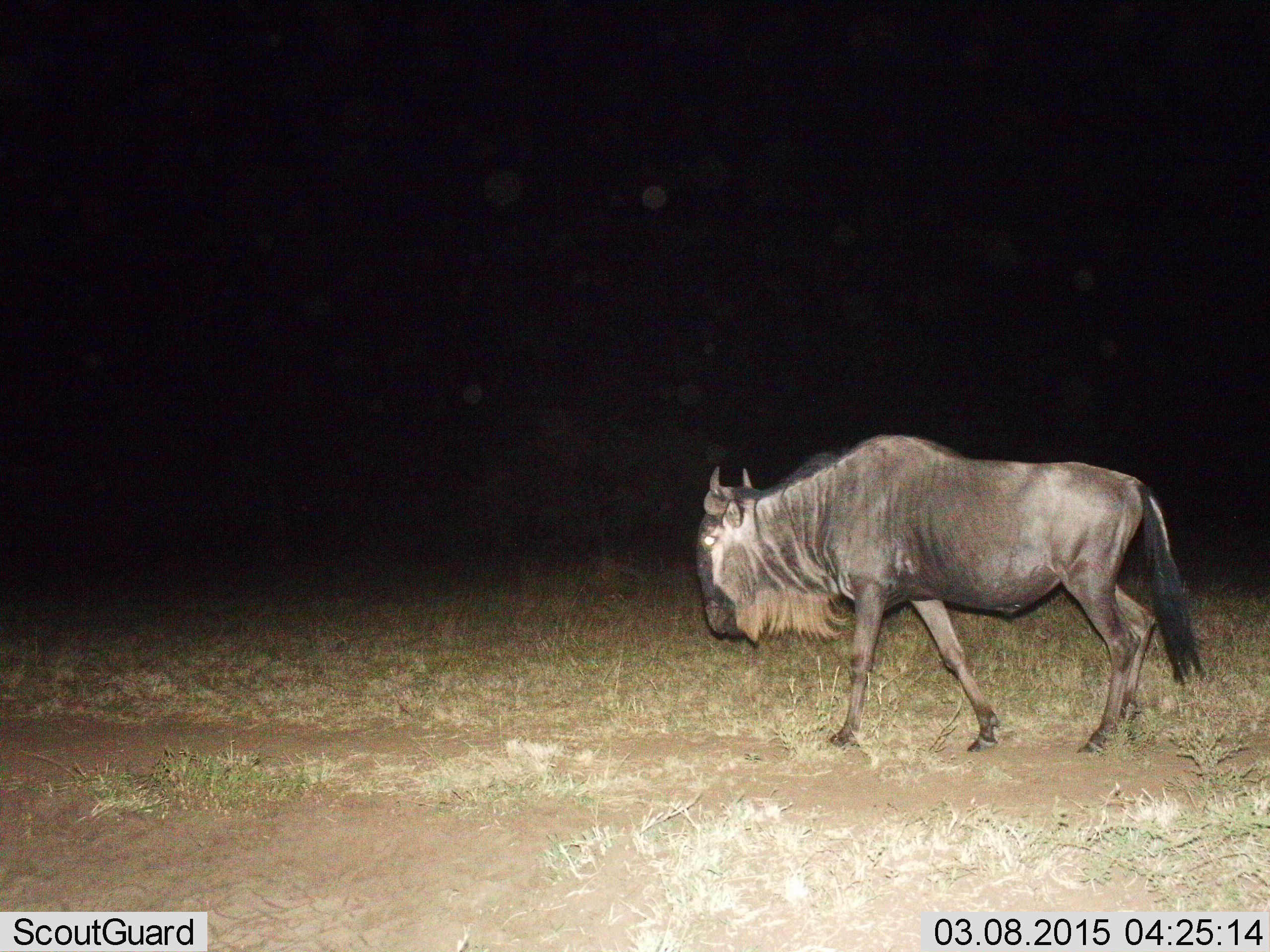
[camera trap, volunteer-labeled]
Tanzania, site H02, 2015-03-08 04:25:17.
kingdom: Animalia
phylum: Chordata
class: Mammalia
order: Artiodactyla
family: Bovidae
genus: Connochaetes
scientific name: Connochaetes taurinus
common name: blue wildebeest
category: wildebeest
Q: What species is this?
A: Wildebeest (blue wildebeest) (Connochaetes taurinus).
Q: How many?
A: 1.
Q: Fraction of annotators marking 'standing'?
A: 10%.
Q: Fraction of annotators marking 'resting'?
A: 0%.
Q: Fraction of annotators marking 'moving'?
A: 100%.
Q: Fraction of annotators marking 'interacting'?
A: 0%.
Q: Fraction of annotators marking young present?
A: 0%.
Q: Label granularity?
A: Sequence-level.